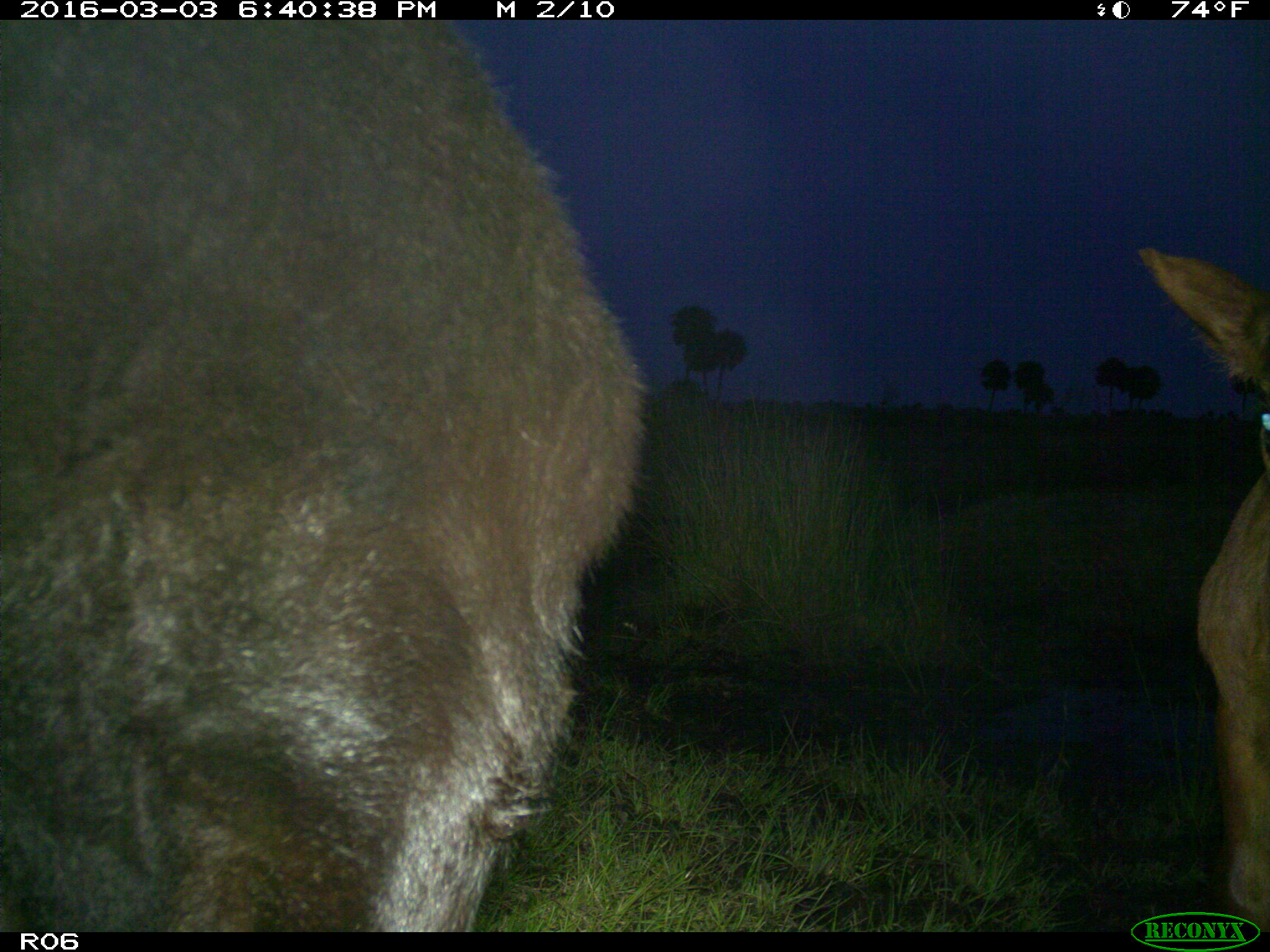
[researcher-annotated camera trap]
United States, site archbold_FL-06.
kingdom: Animalia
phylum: Chordata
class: Mammalia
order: Artiodactyla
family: Bovidae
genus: Bos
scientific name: Bos taurus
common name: domestic cow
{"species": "Bos taurus (domestic cow)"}